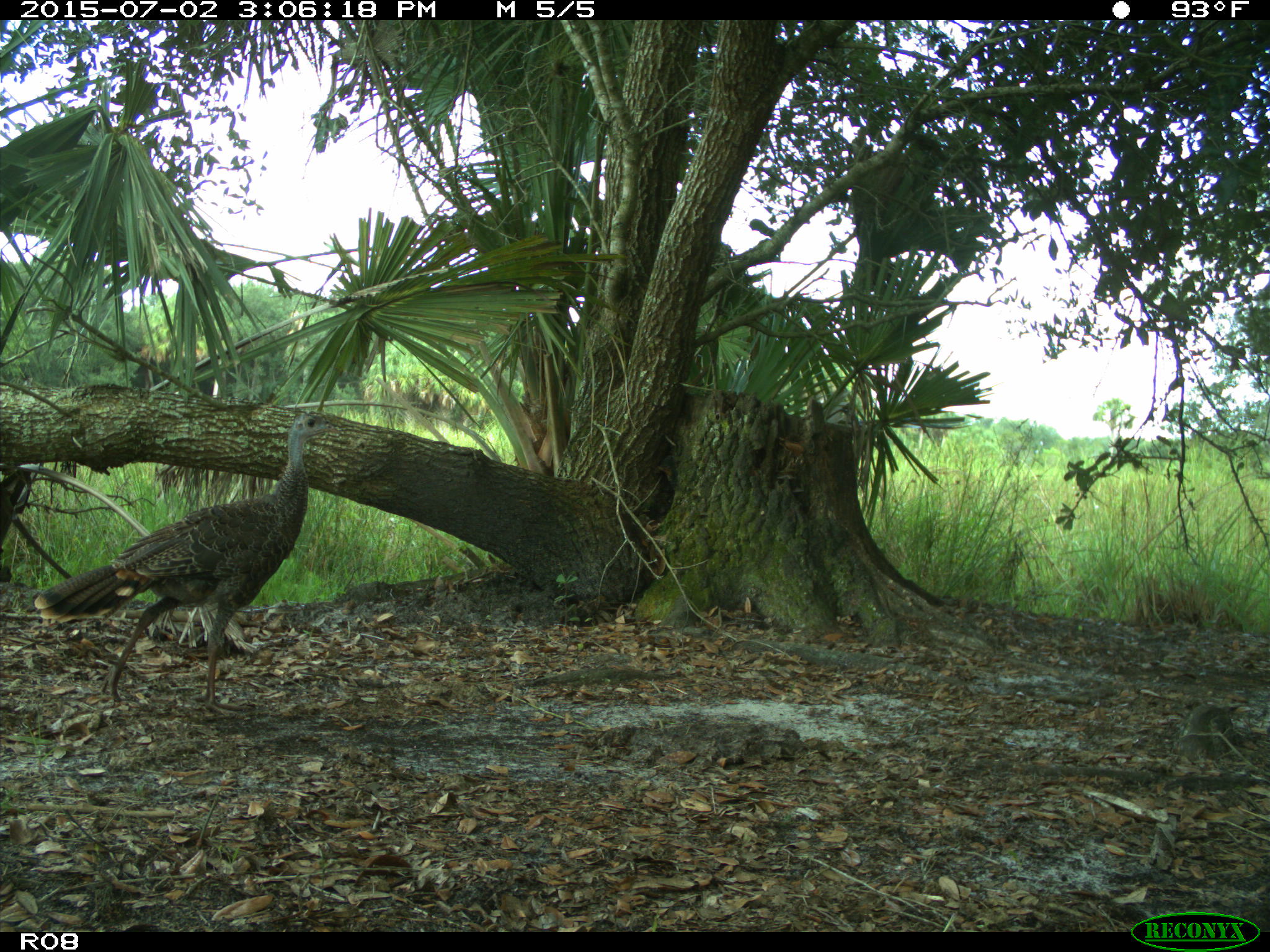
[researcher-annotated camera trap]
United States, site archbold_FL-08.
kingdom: Animalia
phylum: Chordata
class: Aves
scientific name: Aves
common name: birds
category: unidentified bird